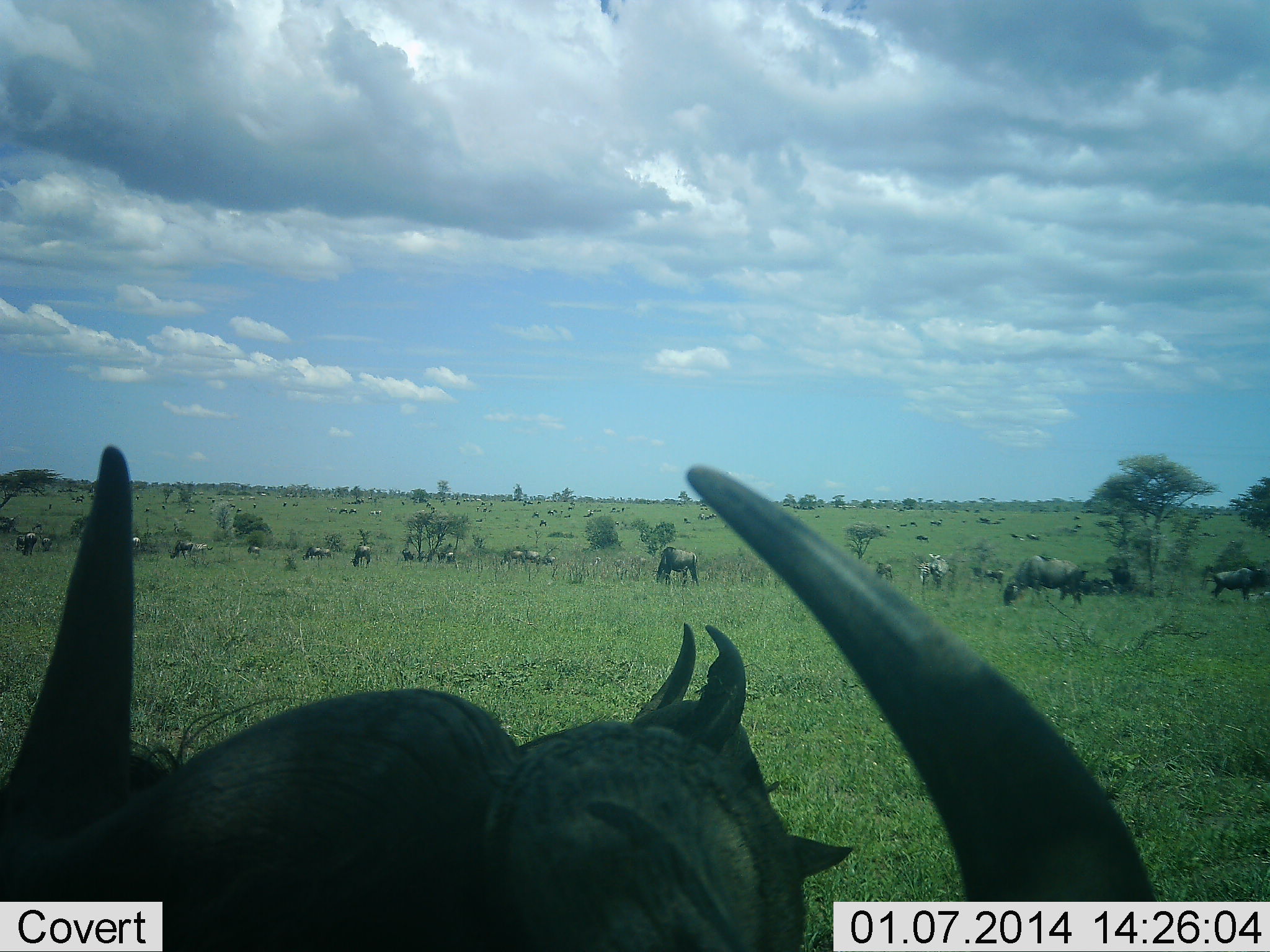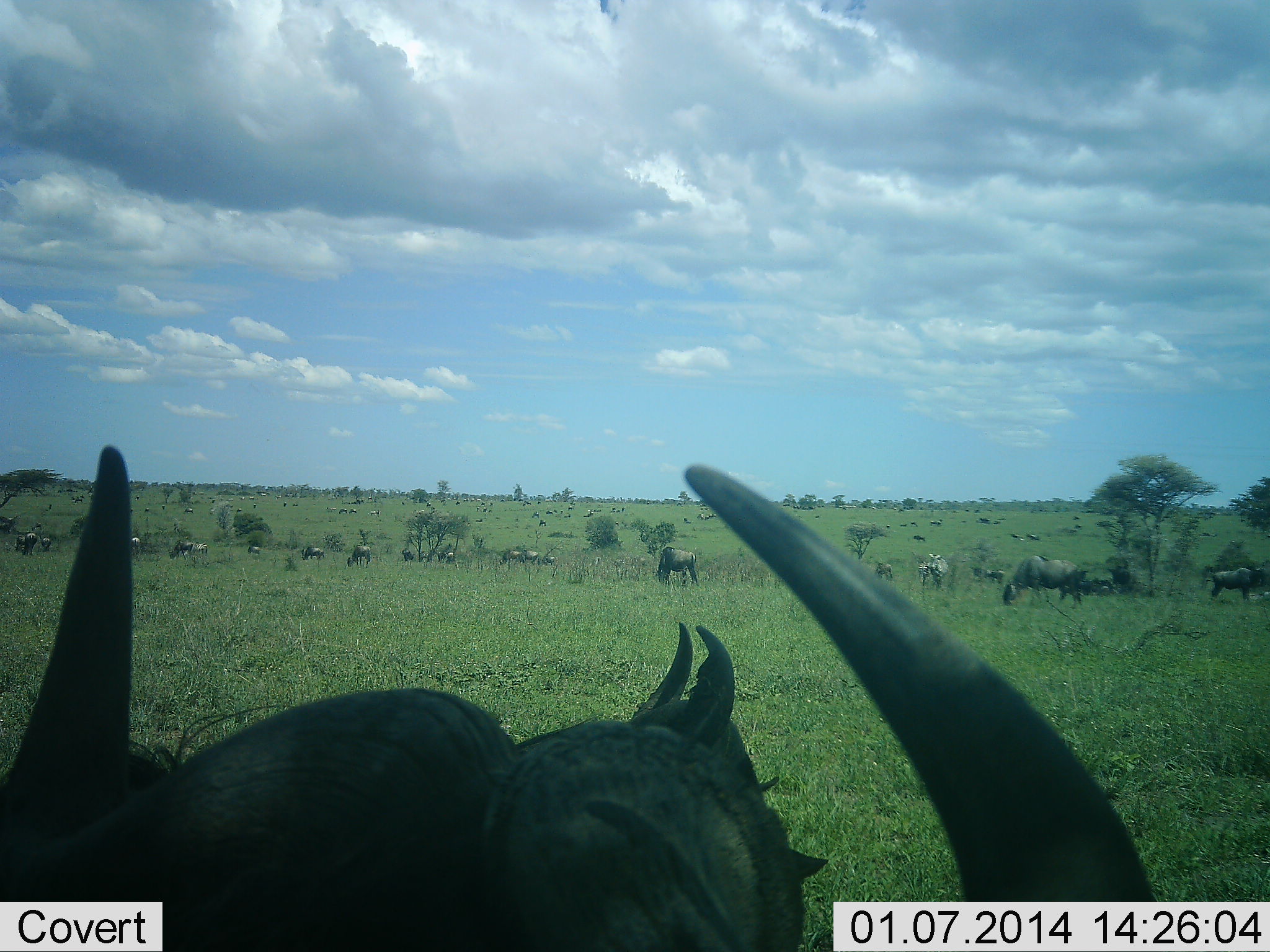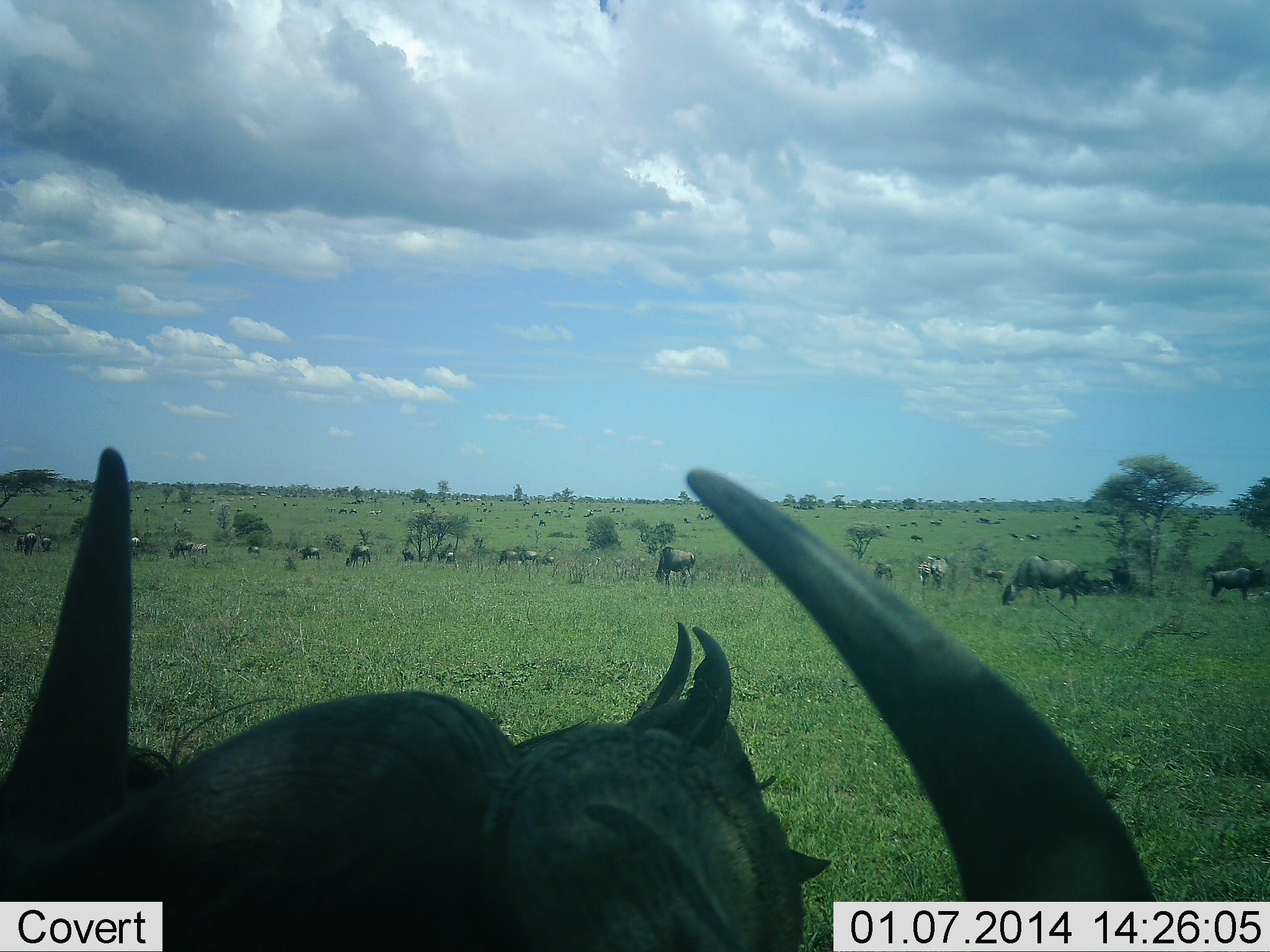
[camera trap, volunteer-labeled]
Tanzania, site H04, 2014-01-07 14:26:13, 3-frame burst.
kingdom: Animalia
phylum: Chordata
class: Mammalia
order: Artiodactyla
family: Bovidae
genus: Connochaetes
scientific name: Connochaetes taurinus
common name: blue wildebeest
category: wildebeest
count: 11-50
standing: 81%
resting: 38%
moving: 44%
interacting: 0%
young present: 0%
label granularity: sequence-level